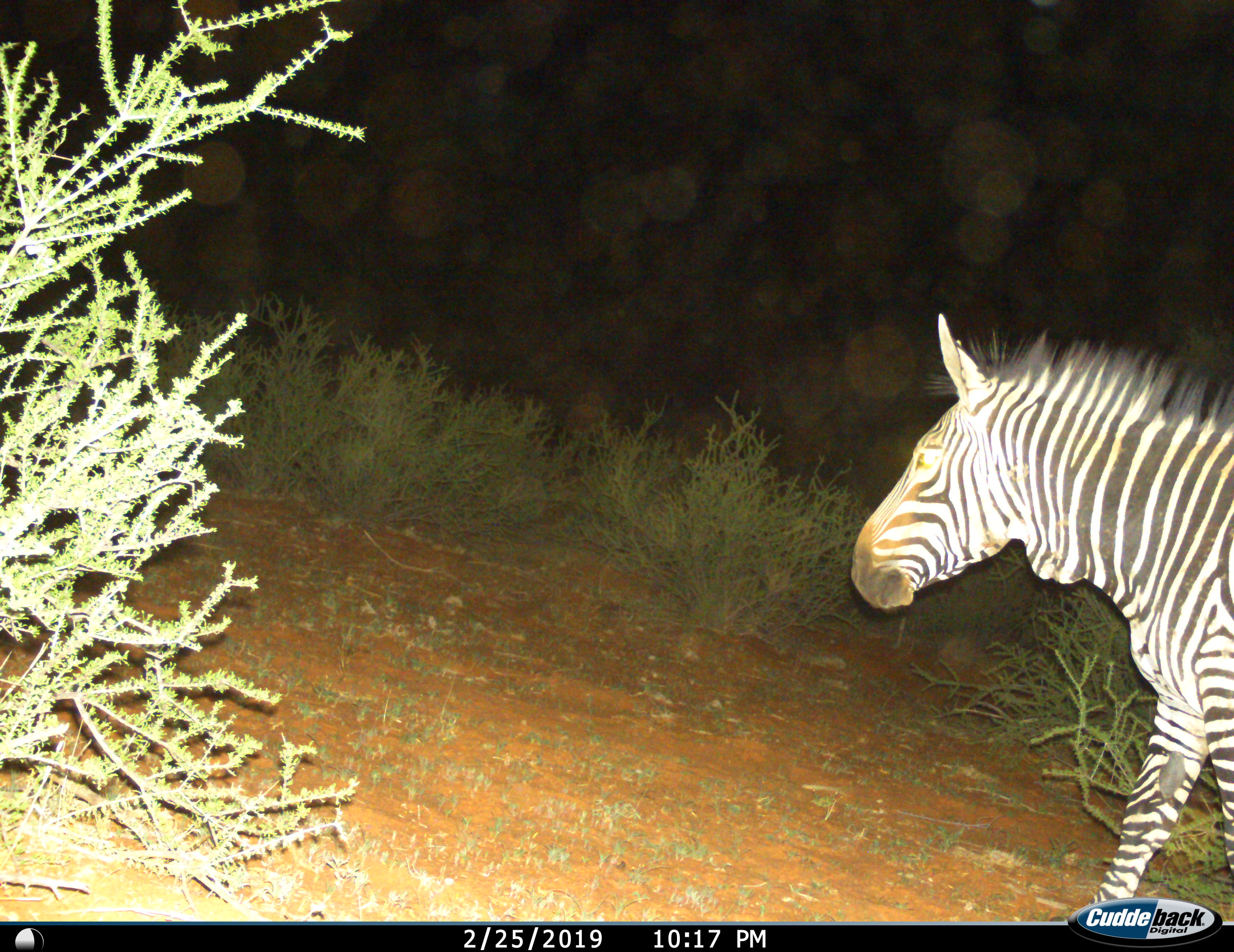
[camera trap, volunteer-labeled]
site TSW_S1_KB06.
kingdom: Animalia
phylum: Chordata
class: Mammalia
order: Perissodactyla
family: Equidae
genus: Equus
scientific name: Equus zebra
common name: mountain zebra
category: zebramountain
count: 1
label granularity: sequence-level